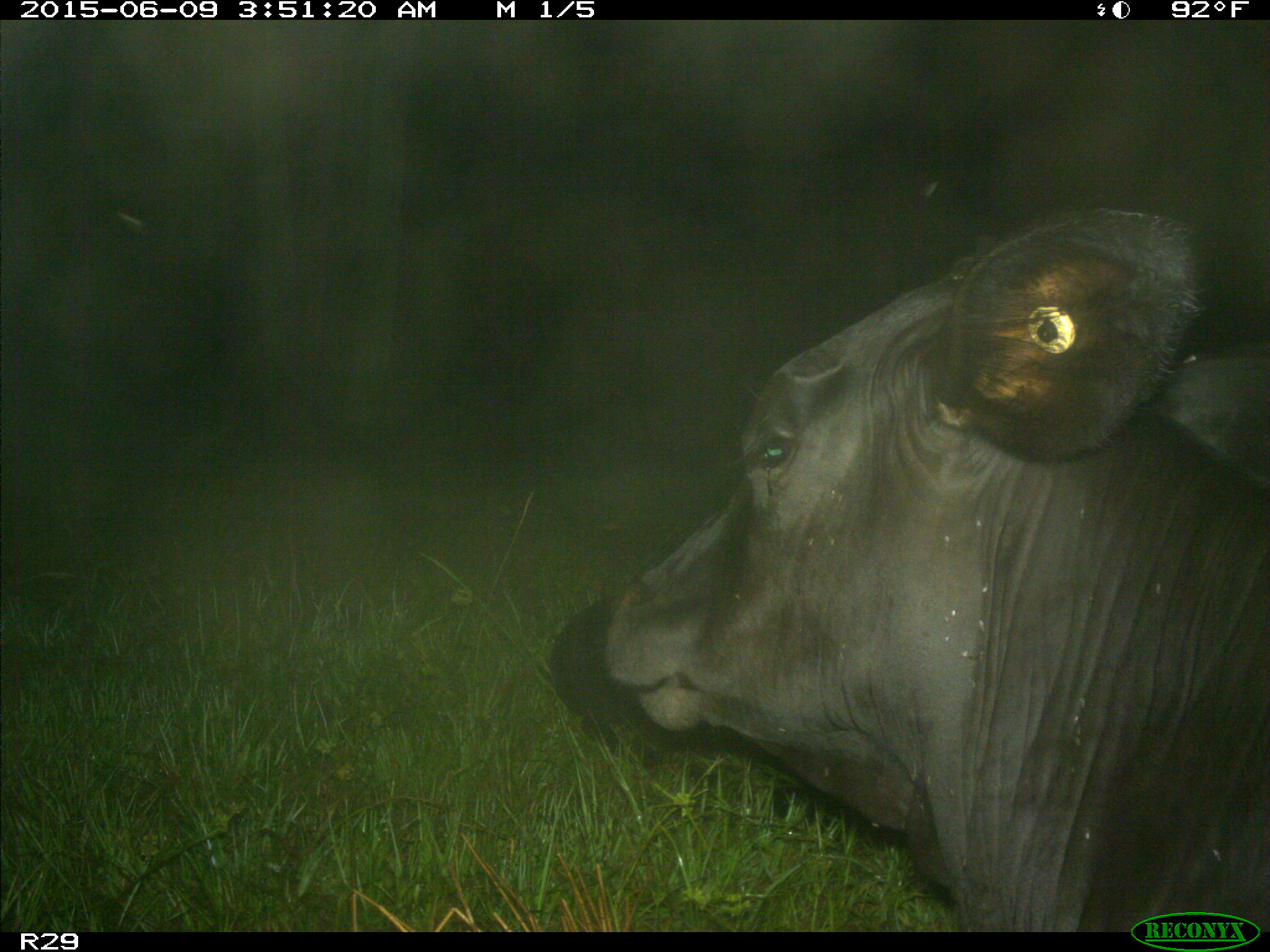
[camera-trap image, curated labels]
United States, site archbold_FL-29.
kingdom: Animalia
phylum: Chordata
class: Mammalia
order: Artiodactyla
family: Bovidae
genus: Bos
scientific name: Bos taurus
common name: domestic cow